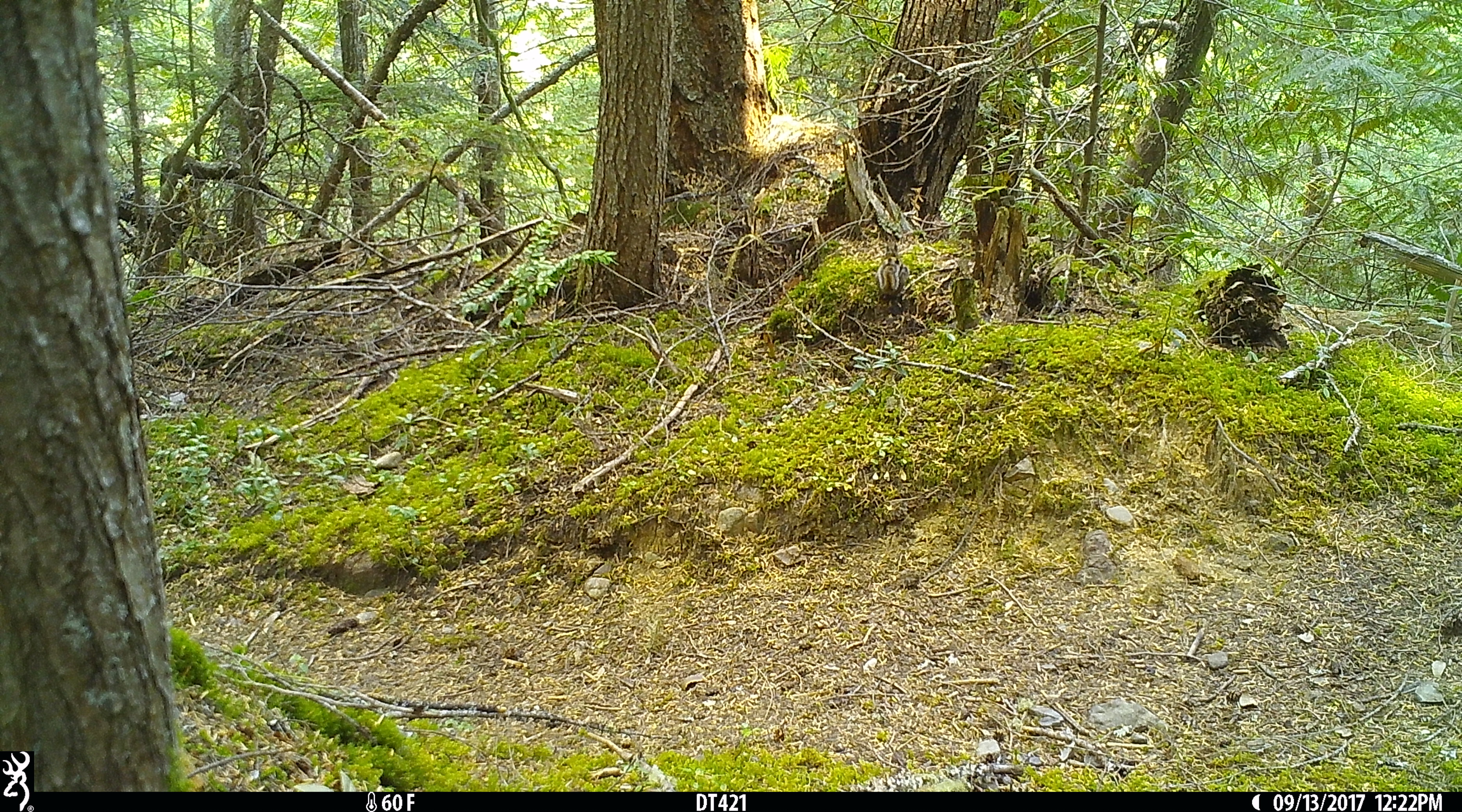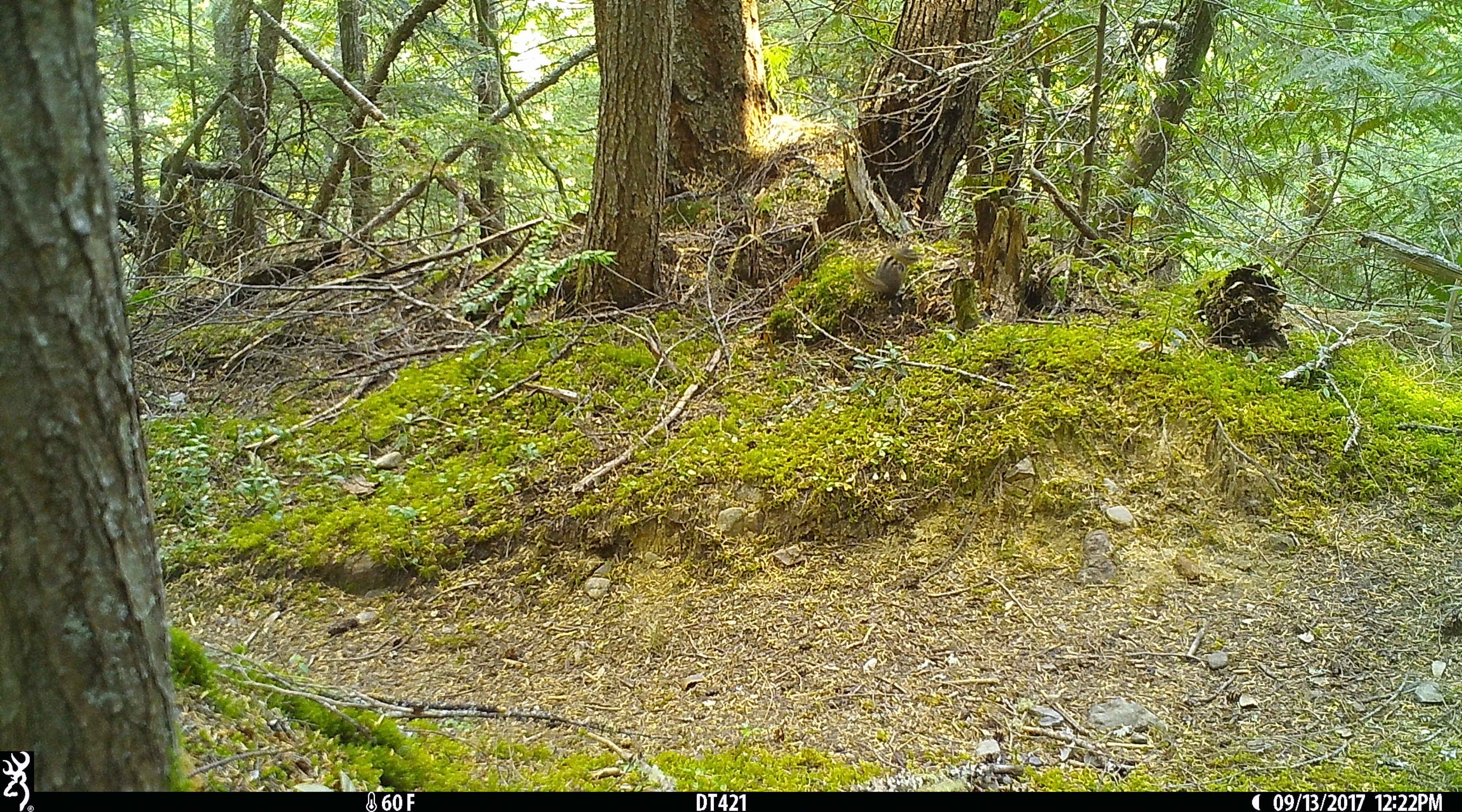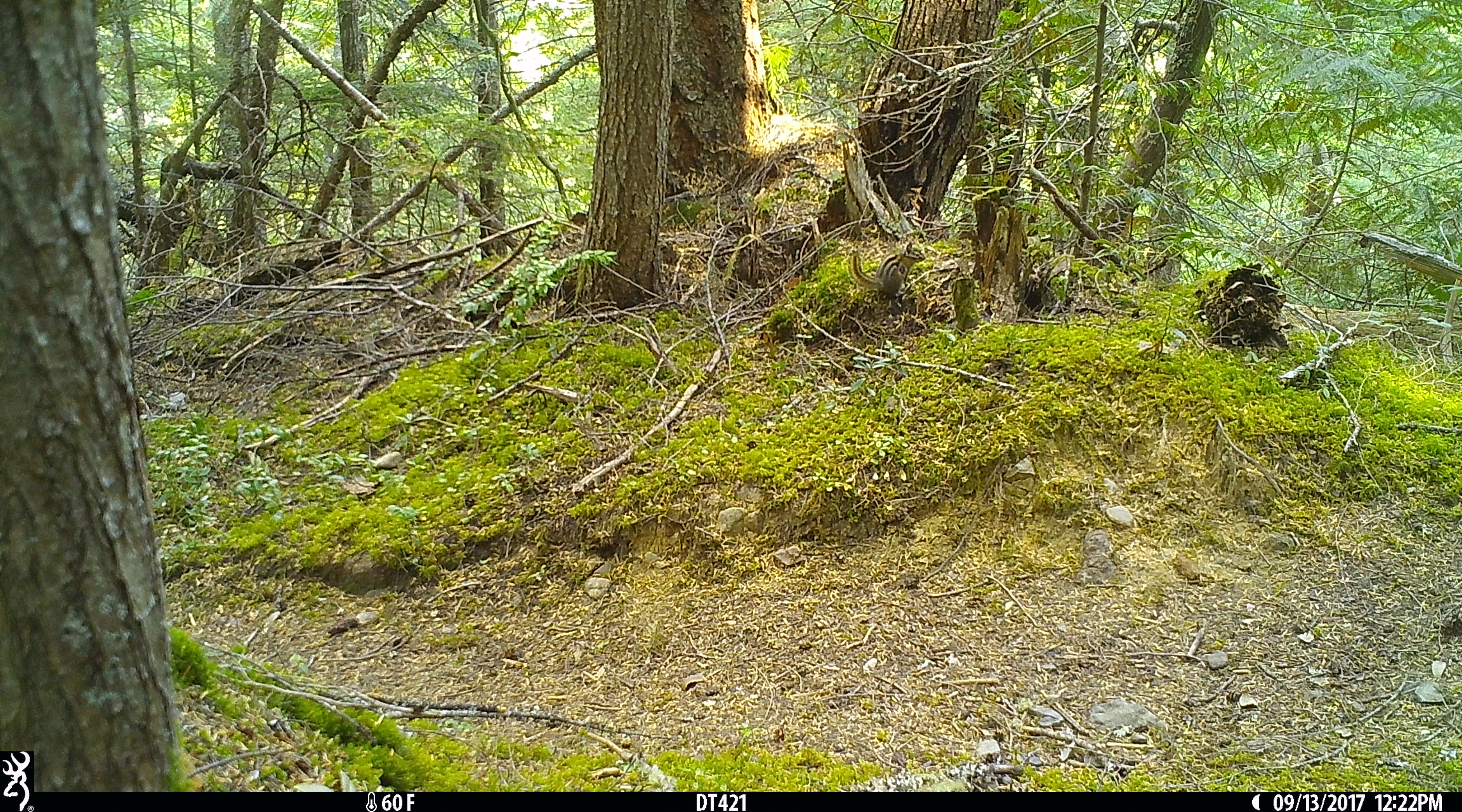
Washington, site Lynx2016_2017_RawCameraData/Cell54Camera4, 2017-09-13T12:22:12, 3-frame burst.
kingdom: Animalia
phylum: Chordata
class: Mammalia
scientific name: Mammalia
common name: small mammal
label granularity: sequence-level